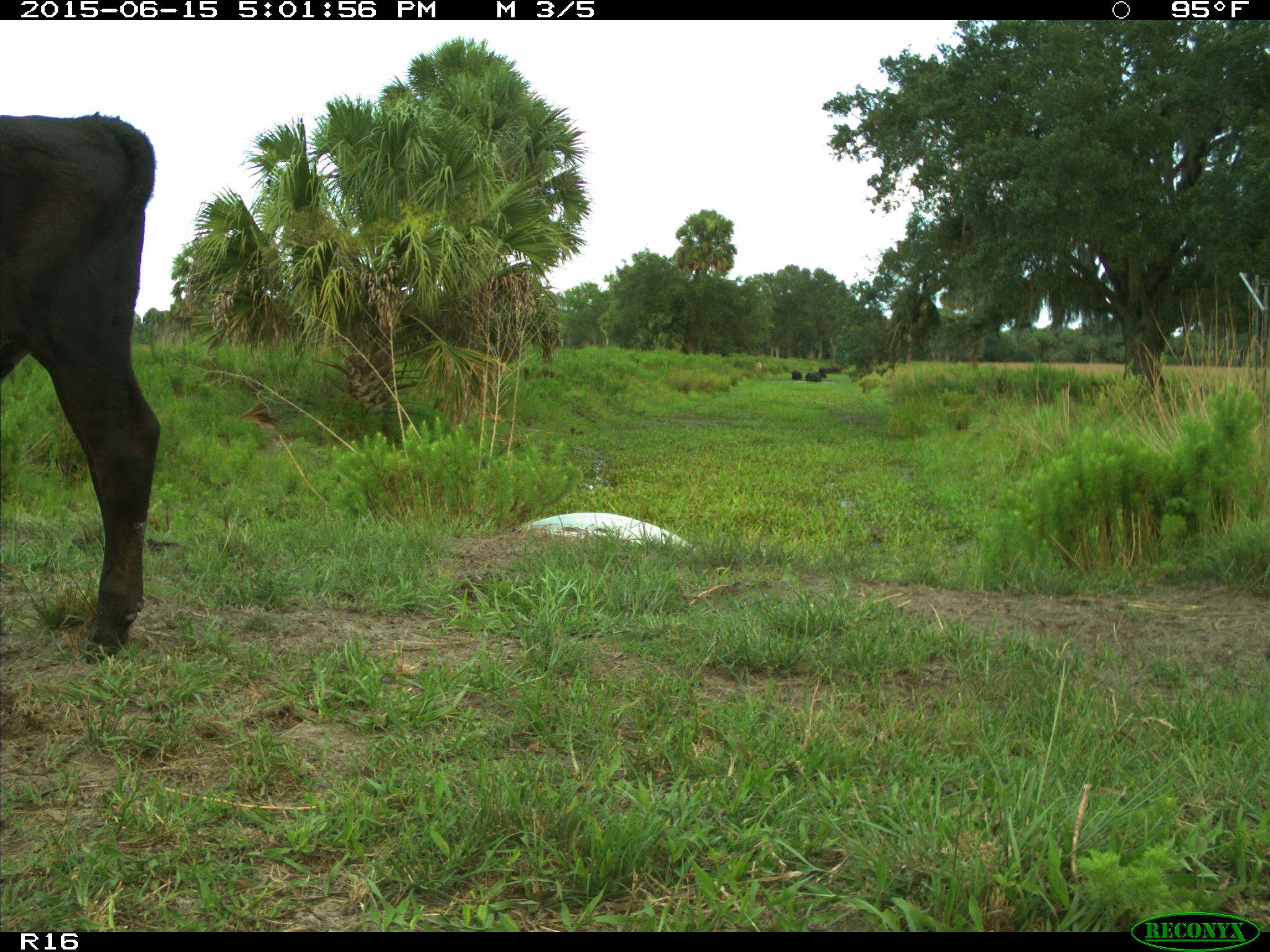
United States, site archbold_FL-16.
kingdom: Animalia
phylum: Chordata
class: Mammalia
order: Artiodactyla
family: Bovidae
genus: Bos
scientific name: Bos taurus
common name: domestic cow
Bos taurus (domestic cow).